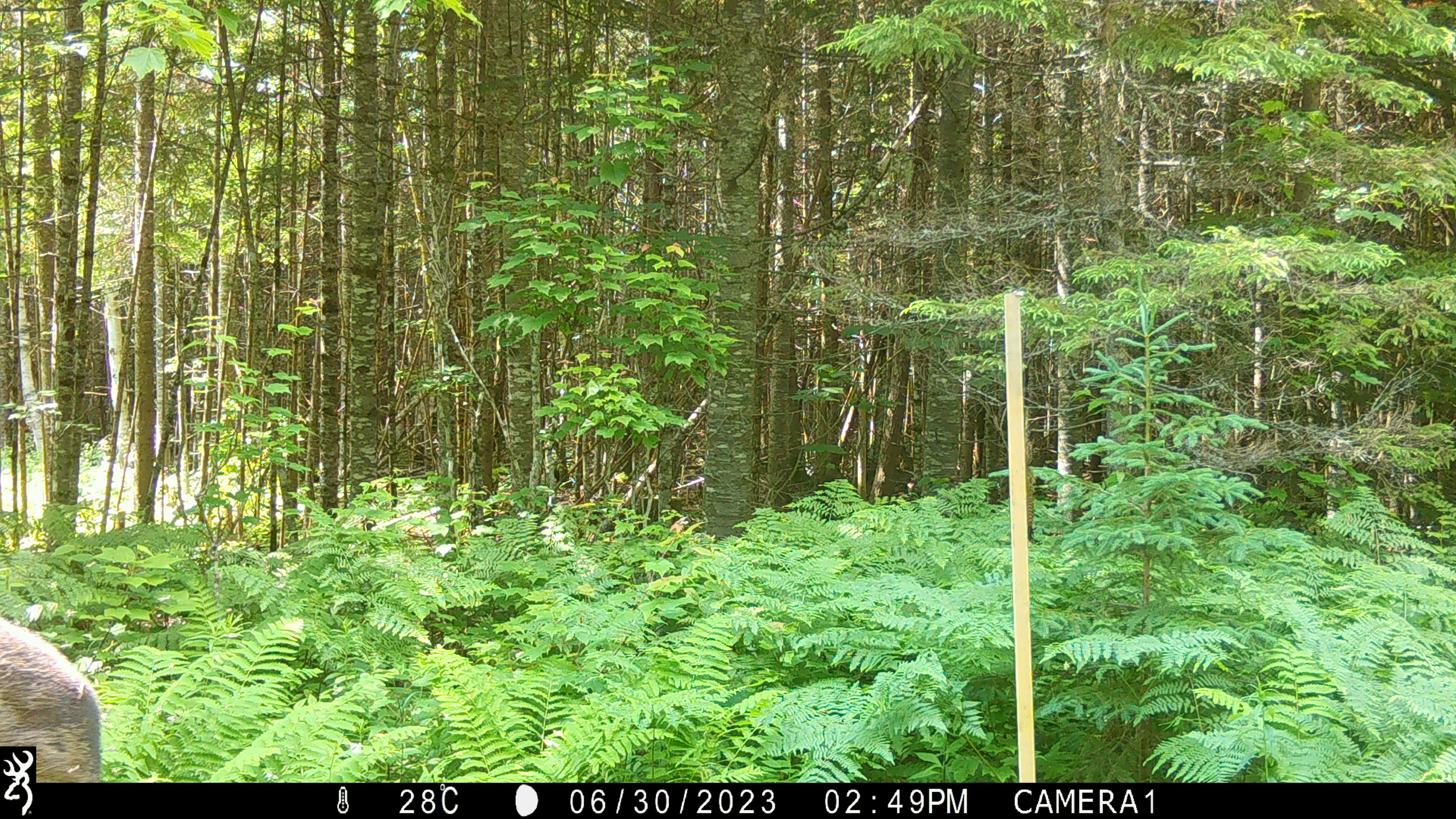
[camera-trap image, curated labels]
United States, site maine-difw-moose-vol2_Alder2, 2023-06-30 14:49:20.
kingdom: Animalia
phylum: Chordata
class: Mammalia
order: Artiodactyla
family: Cervidae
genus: Alces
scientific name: Alces alces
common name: moose